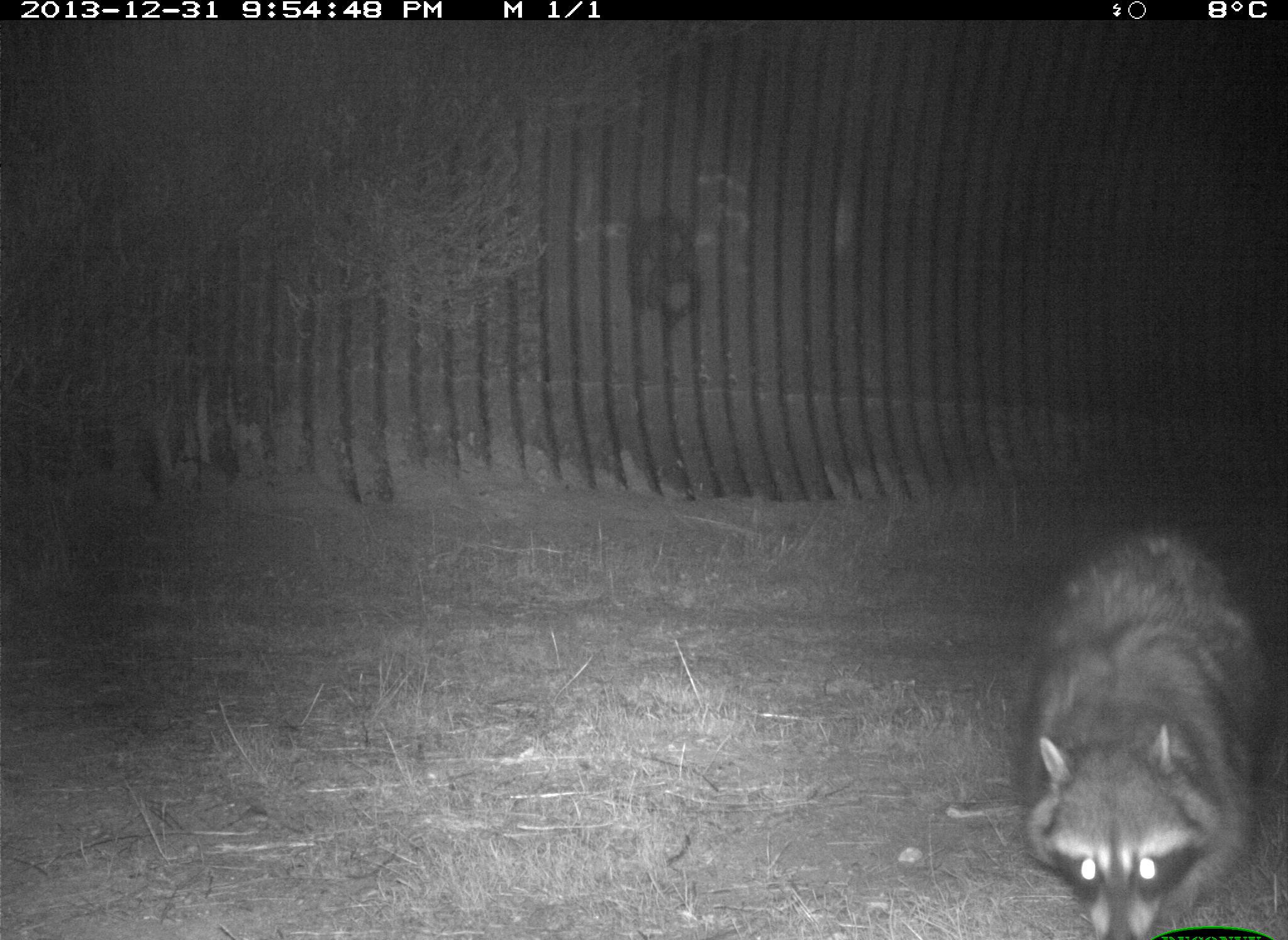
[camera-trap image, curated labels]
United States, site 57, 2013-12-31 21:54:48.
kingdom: Animalia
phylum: Chordata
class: Mammalia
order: Carnivora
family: Procyonidae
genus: Procyon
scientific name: Procyon lotor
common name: raccoon